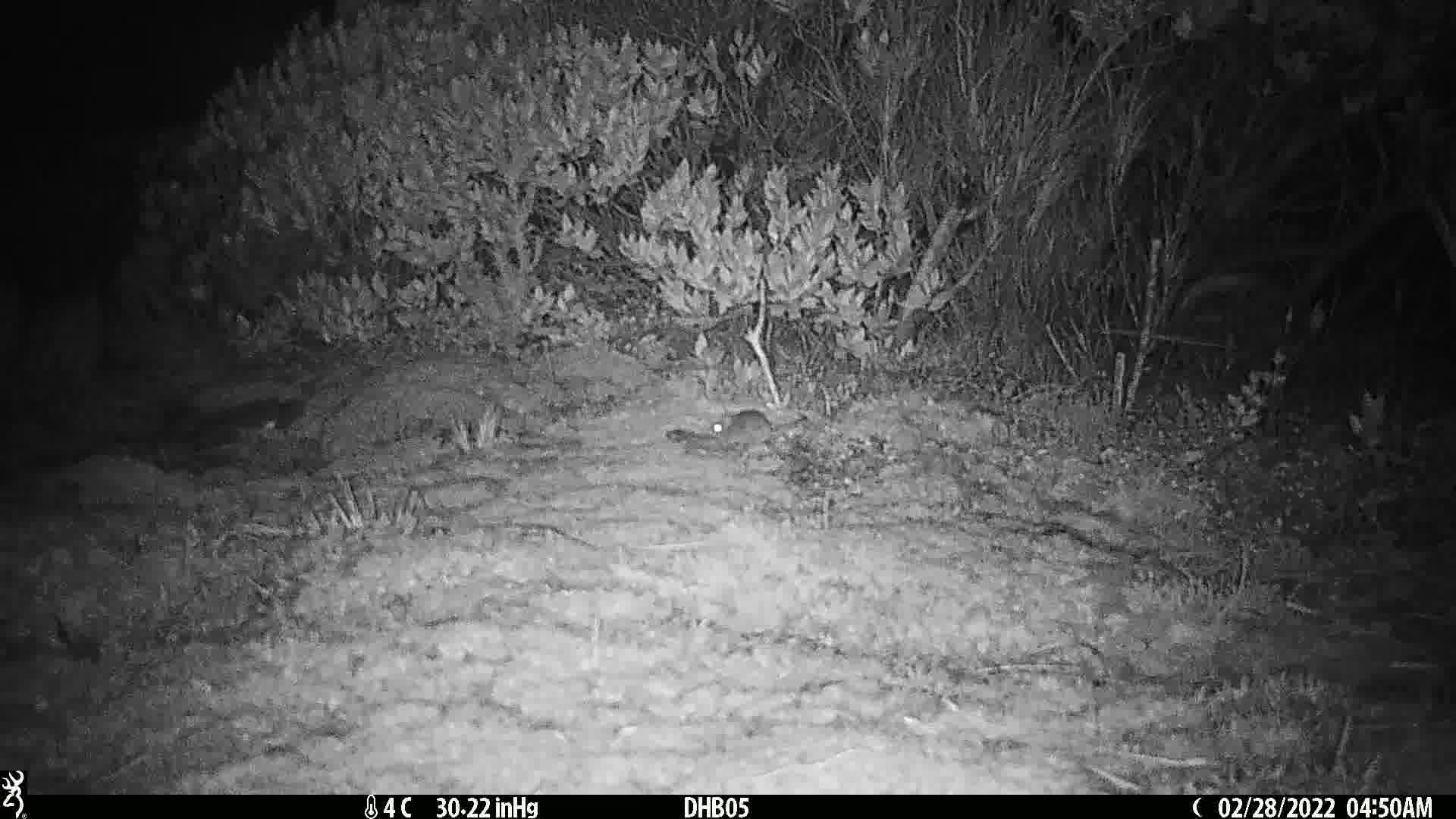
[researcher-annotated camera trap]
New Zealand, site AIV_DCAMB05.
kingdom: Animalia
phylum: Chordata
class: Mammalia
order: Rodentia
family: Muridae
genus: Mus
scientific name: Mus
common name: mouse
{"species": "mouse (Mus)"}